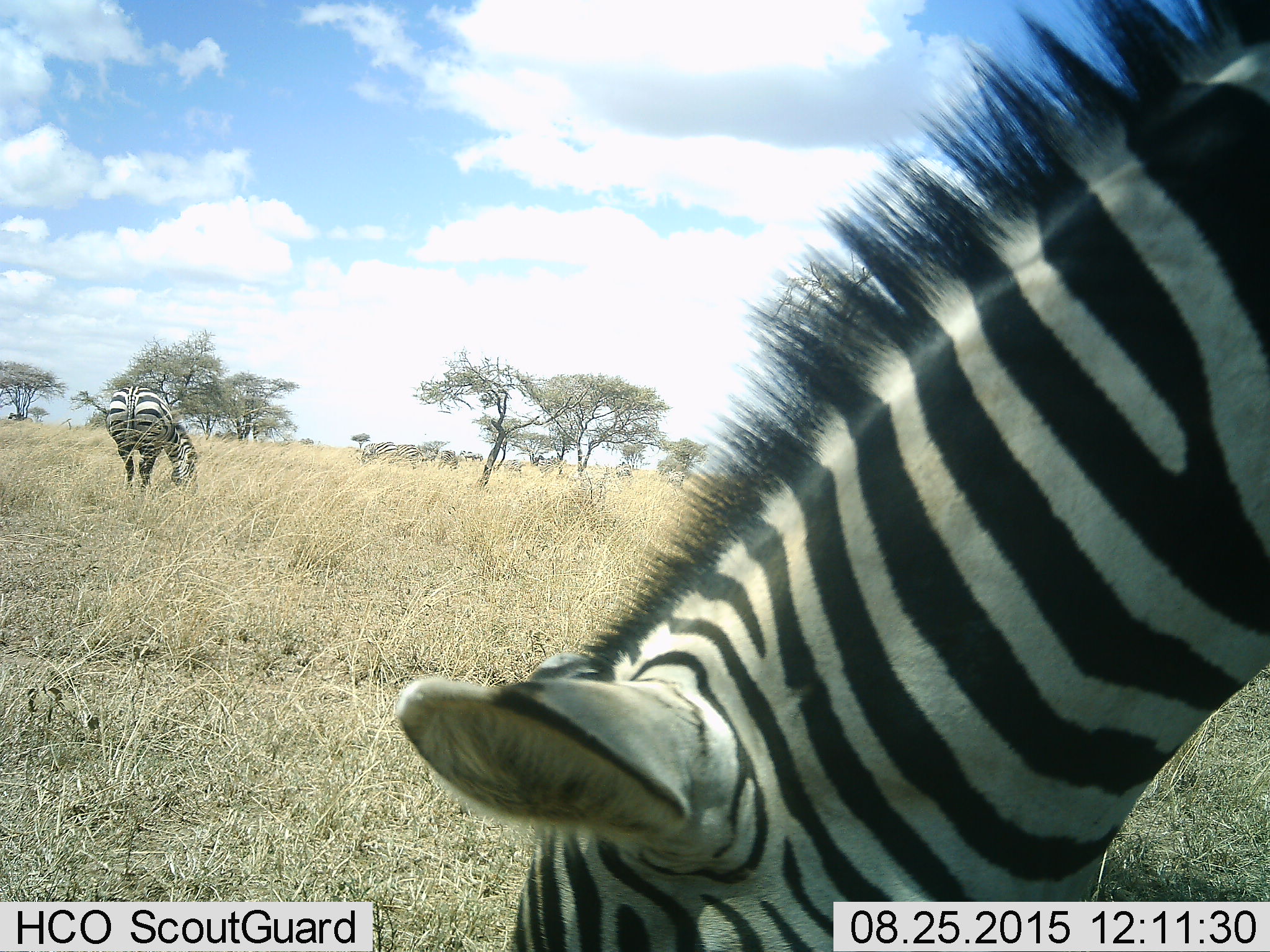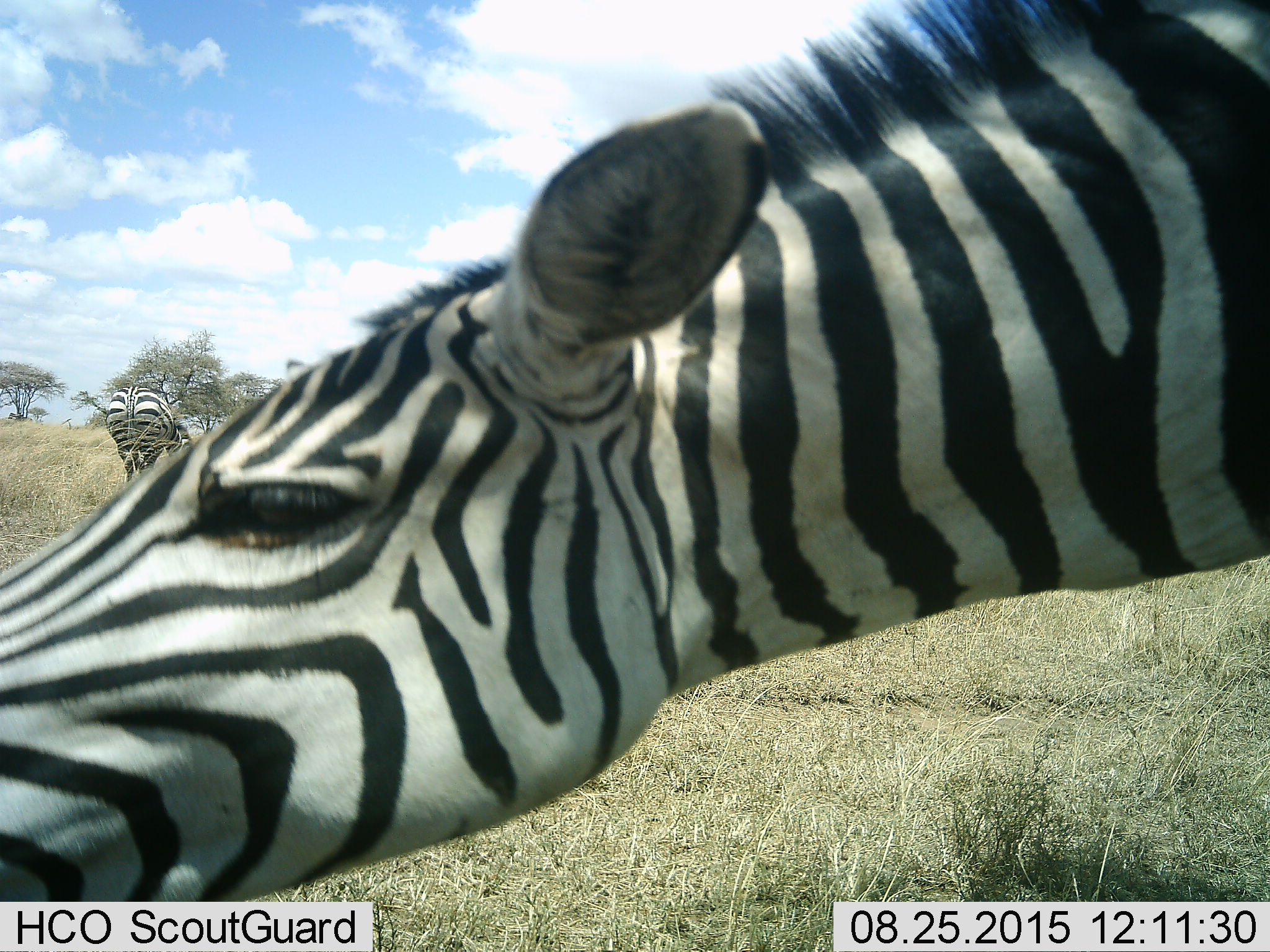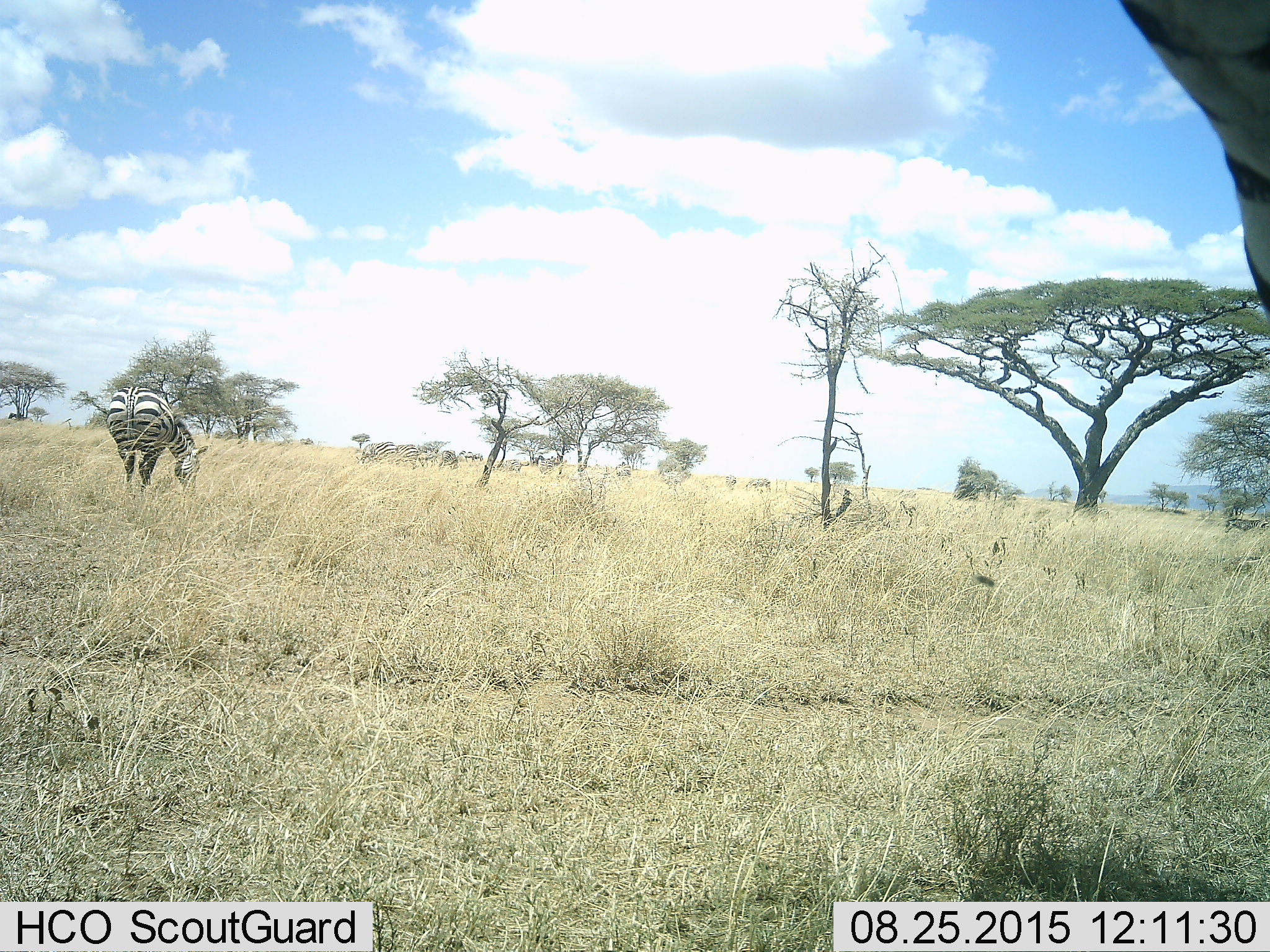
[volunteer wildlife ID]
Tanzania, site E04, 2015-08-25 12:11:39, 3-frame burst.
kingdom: Animalia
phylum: Chordata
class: Mammalia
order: Perissodactyla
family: Equidae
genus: Equus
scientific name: Equus quagga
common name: plains zebra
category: zebra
Zebra (plains zebra) (Equus quagga), count 6. Behavior (volunteer vote fractions): standing 27%, resting 7%, moving 20%, interacting 7%. Young present (vote fraction): 7%. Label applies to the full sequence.